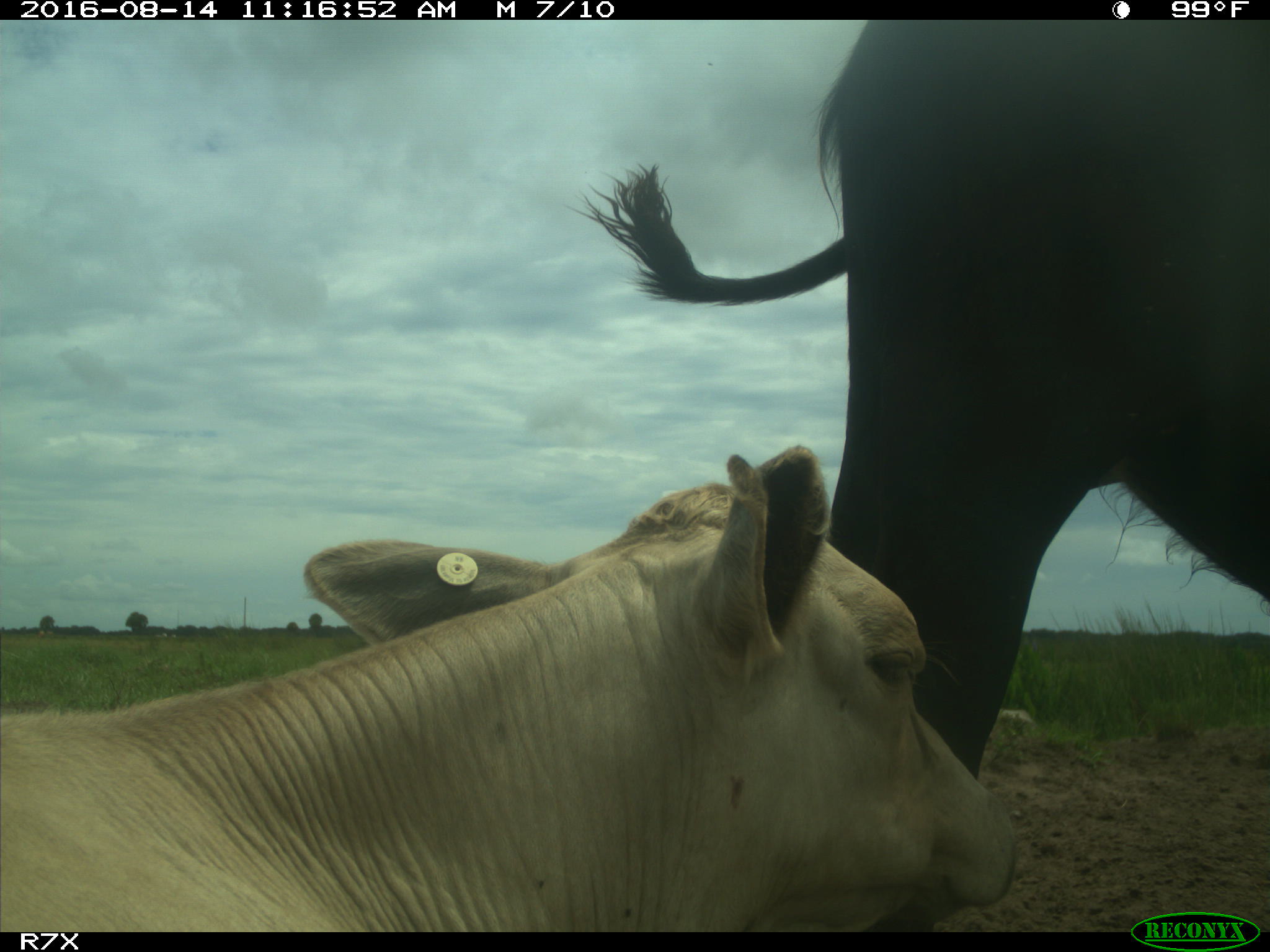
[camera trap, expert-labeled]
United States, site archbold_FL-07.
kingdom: Animalia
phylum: Chordata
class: Mammalia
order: Artiodactyla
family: Bovidae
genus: Bos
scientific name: Bos taurus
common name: domestic cow